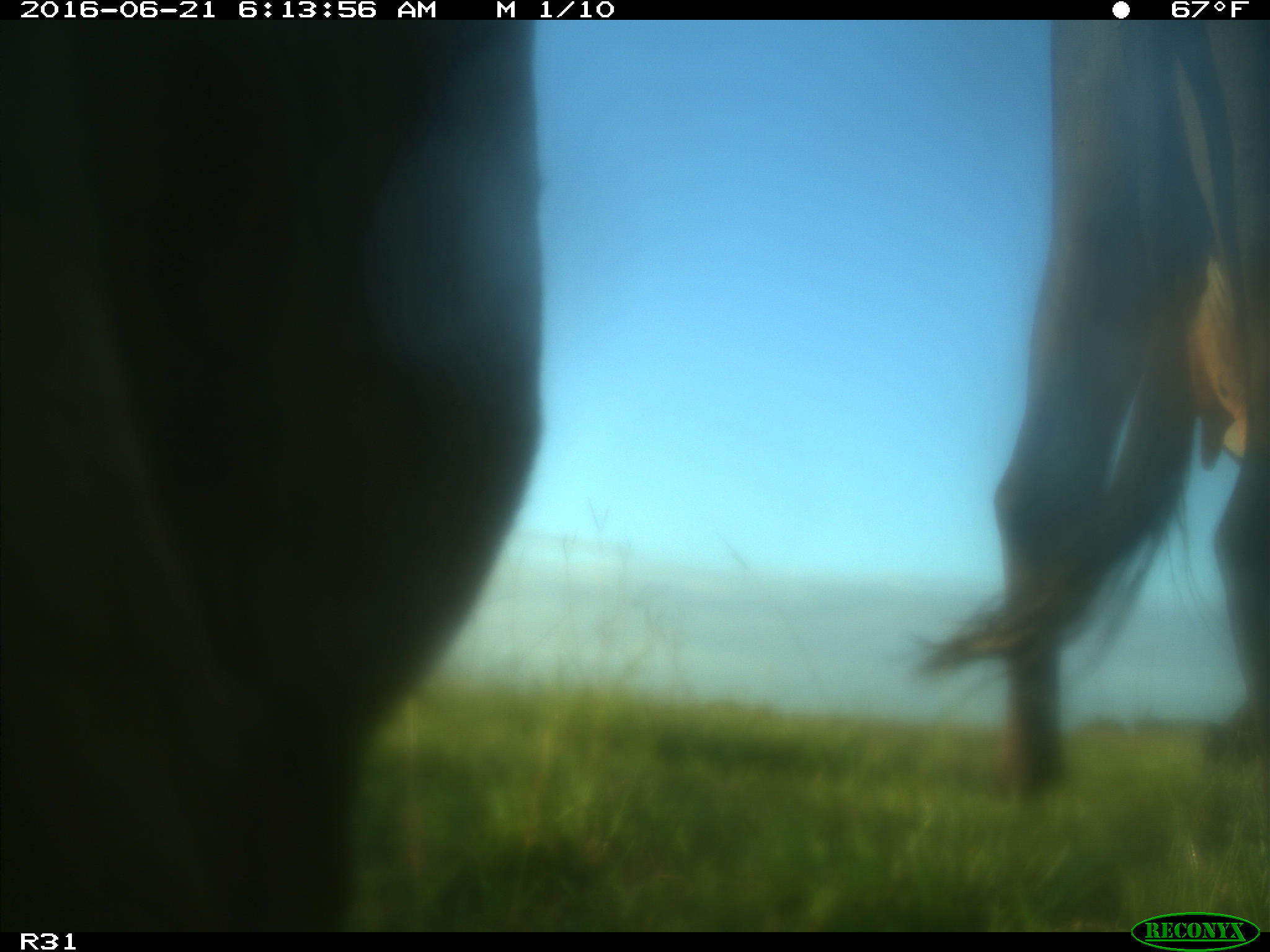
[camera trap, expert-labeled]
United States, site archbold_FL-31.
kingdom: Animalia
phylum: Chordata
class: Mammalia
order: Artiodactyla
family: Bovidae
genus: Bos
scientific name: Bos taurus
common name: domestic cow